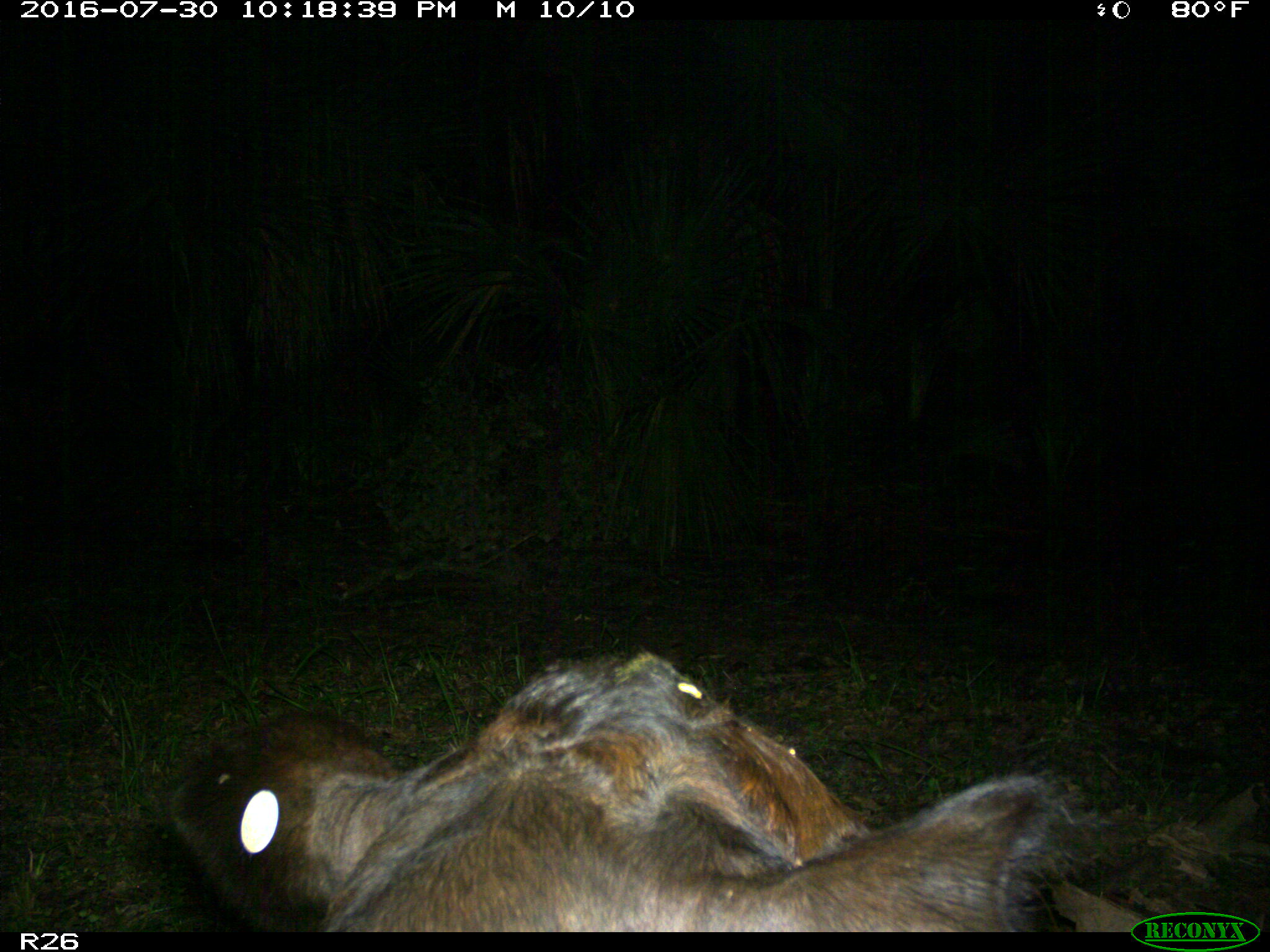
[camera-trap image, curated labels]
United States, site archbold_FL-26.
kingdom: Animalia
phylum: Chordata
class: Mammalia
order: Artiodactyla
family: Bovidae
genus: Bos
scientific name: Bos taurus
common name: domestic cow